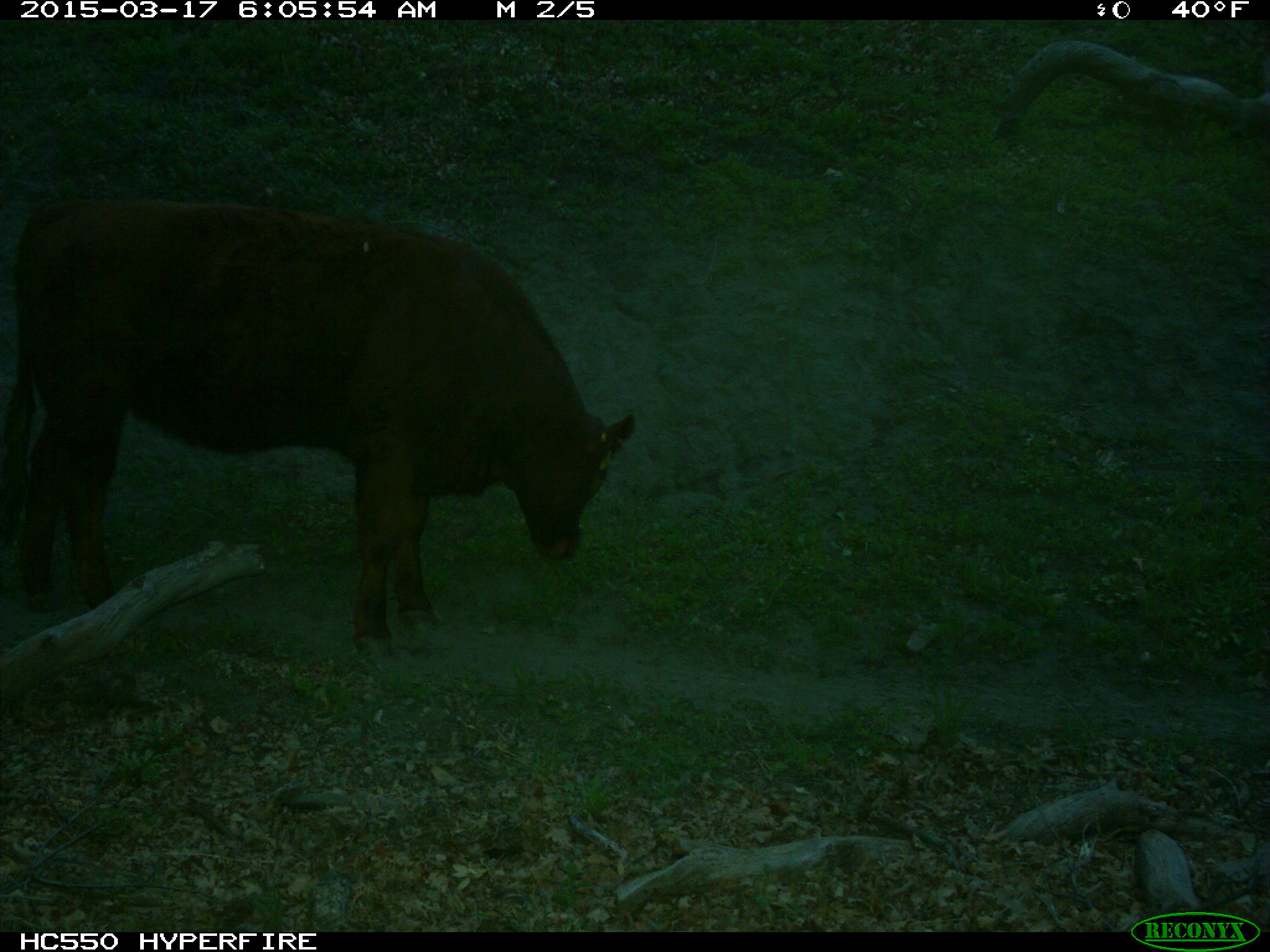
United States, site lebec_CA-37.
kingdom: Animalia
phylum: Chordata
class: Mammalia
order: Artiodactyla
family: Bovidae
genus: Bos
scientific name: Bos taurus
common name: domestic cow